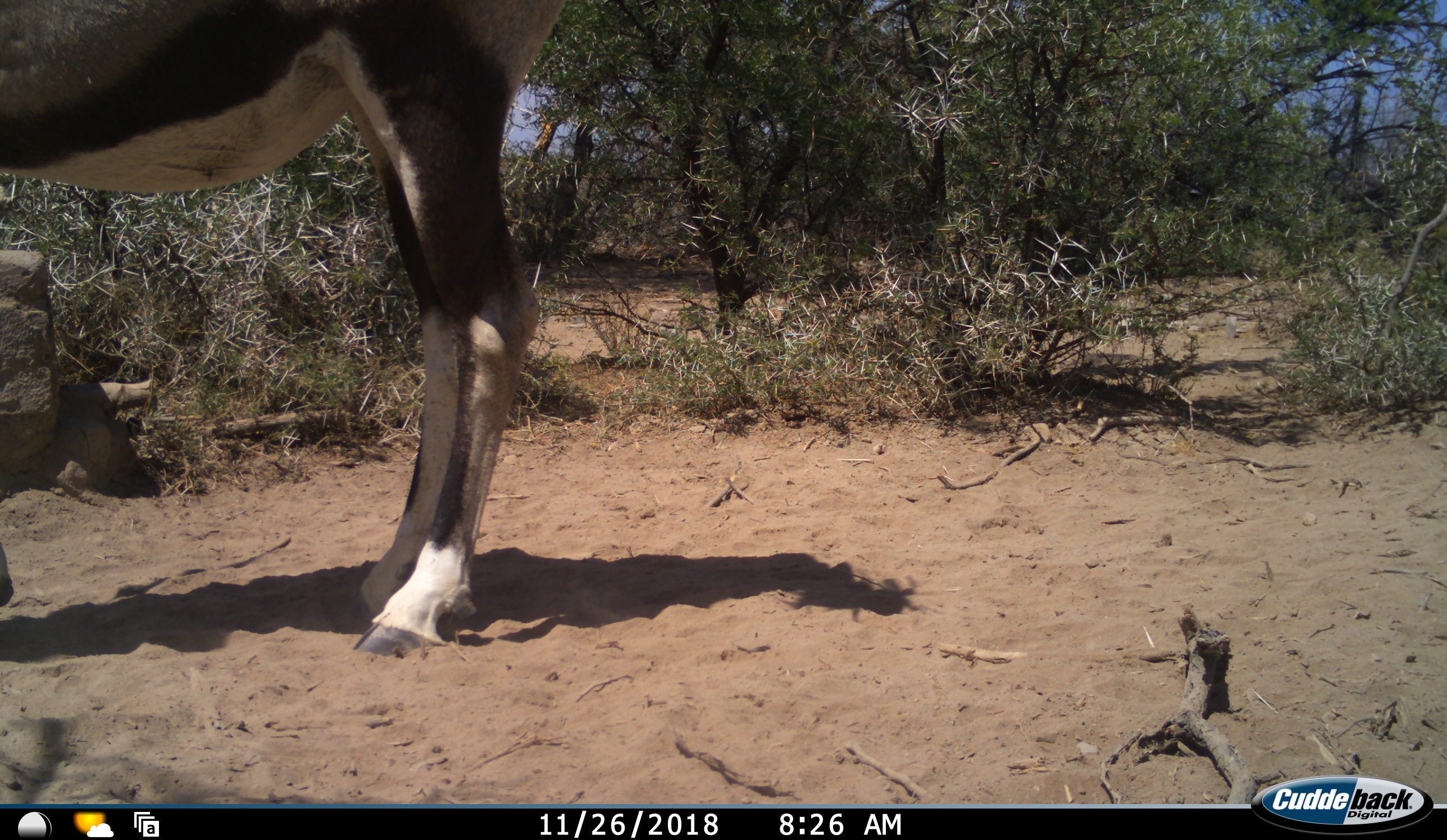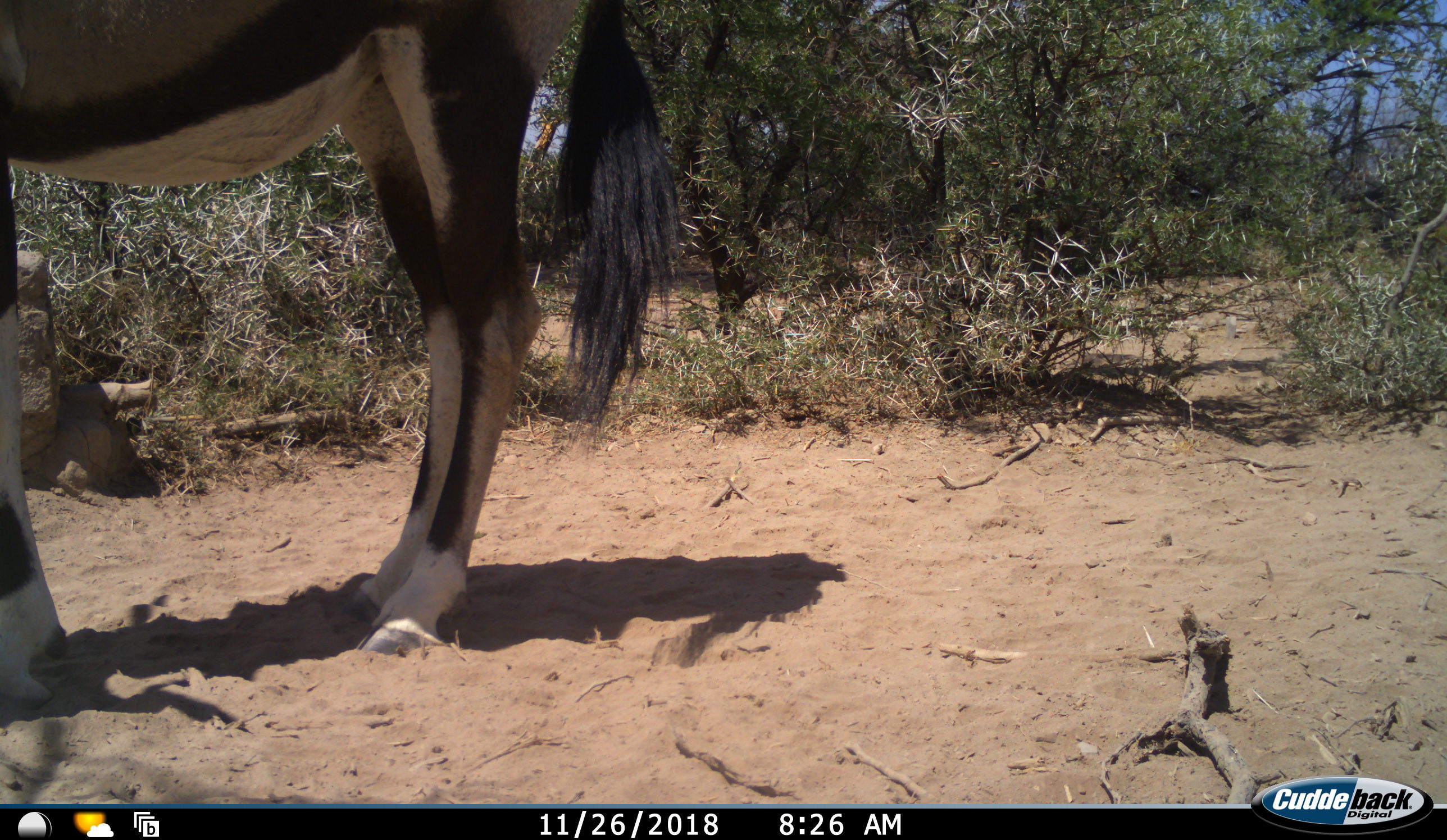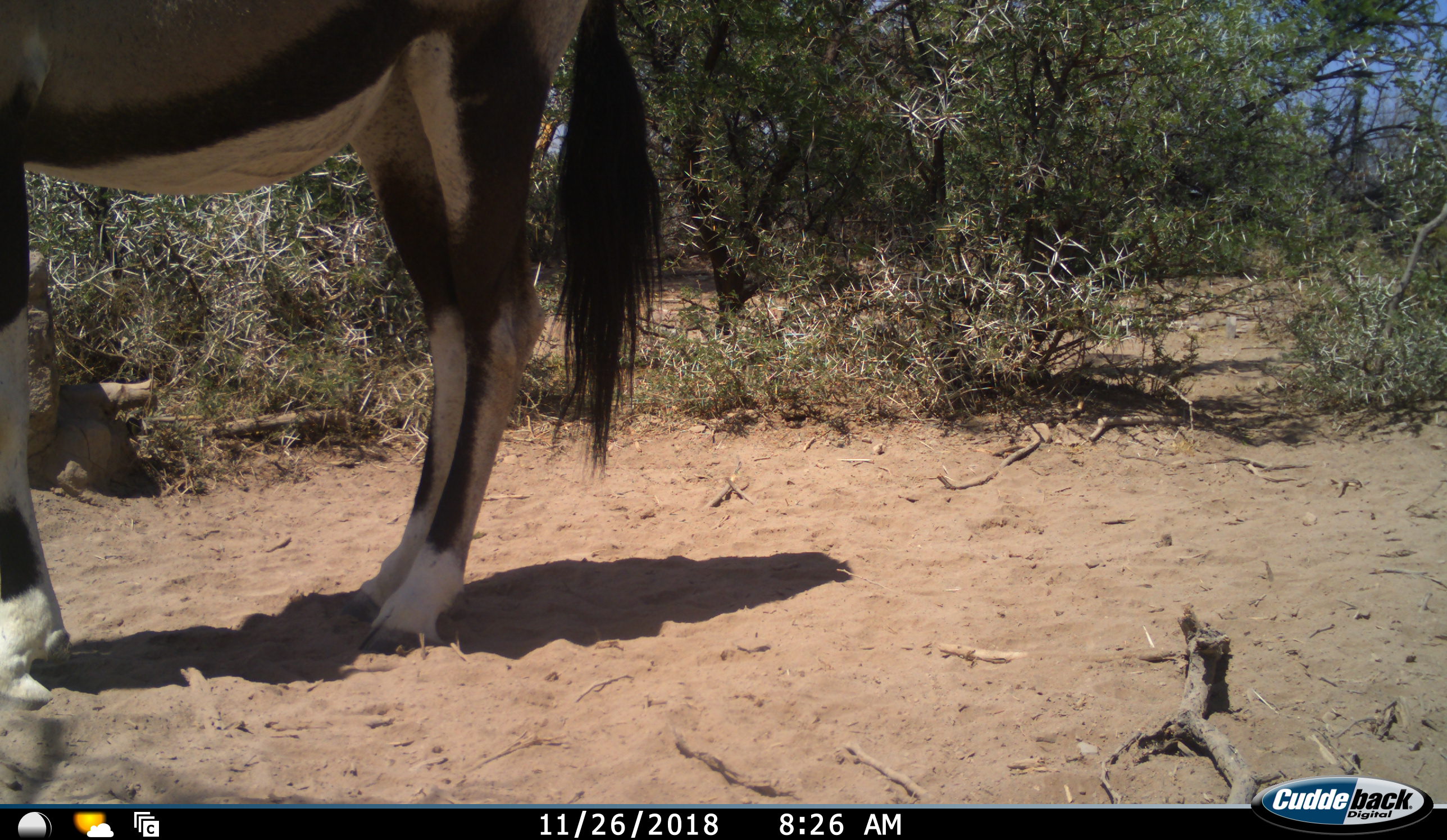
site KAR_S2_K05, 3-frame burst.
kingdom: Animalia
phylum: Chordata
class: Mammalia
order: Artiodactyla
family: Bovidae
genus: Oryx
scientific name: Oryx gazella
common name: gemsbok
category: oryx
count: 1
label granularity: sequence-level